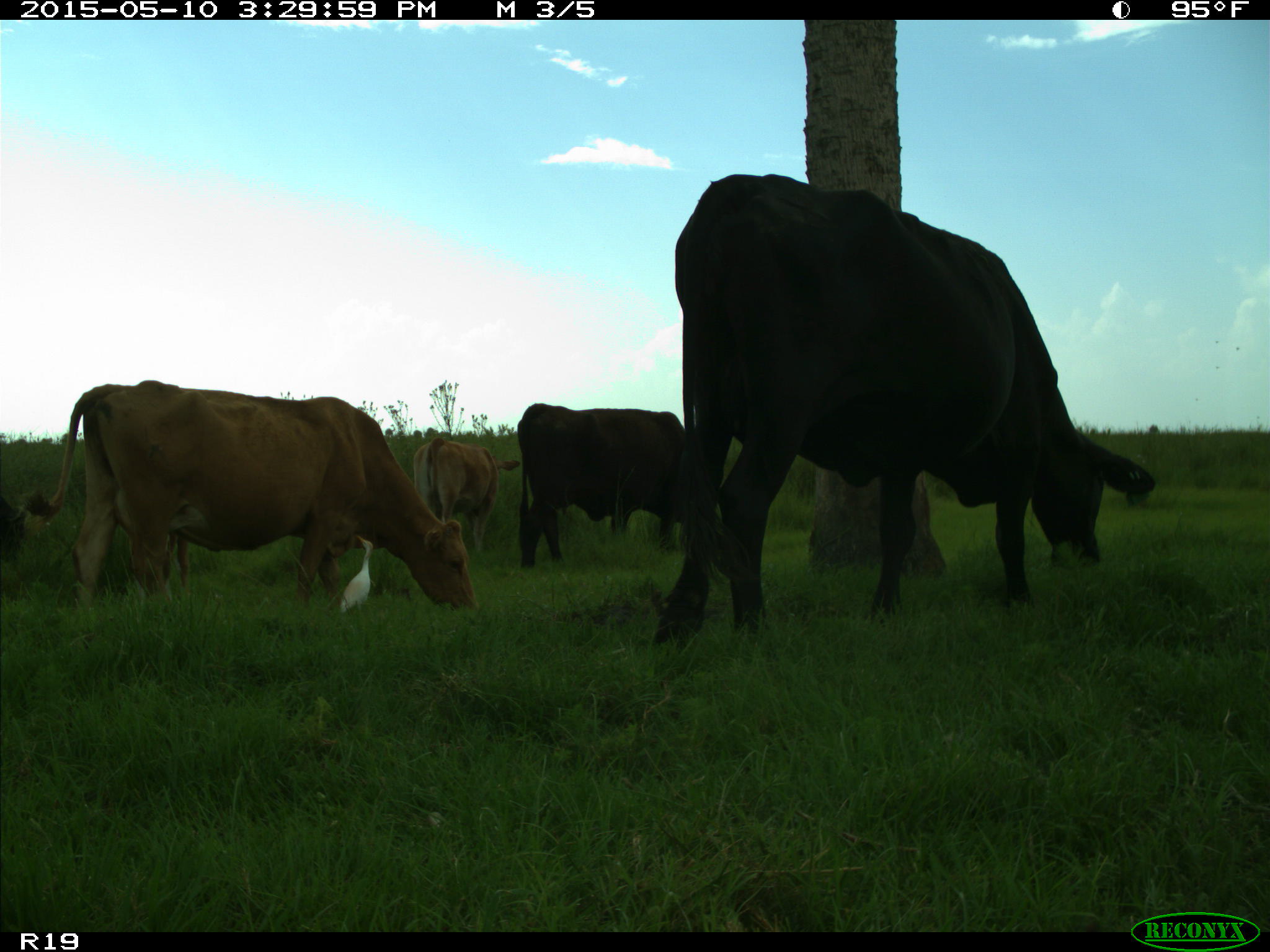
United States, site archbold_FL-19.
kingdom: Animalia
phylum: Chordata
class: Mammalia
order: Artiodactyla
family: Bovidae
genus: Bos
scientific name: Bos taurus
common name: domestic cow